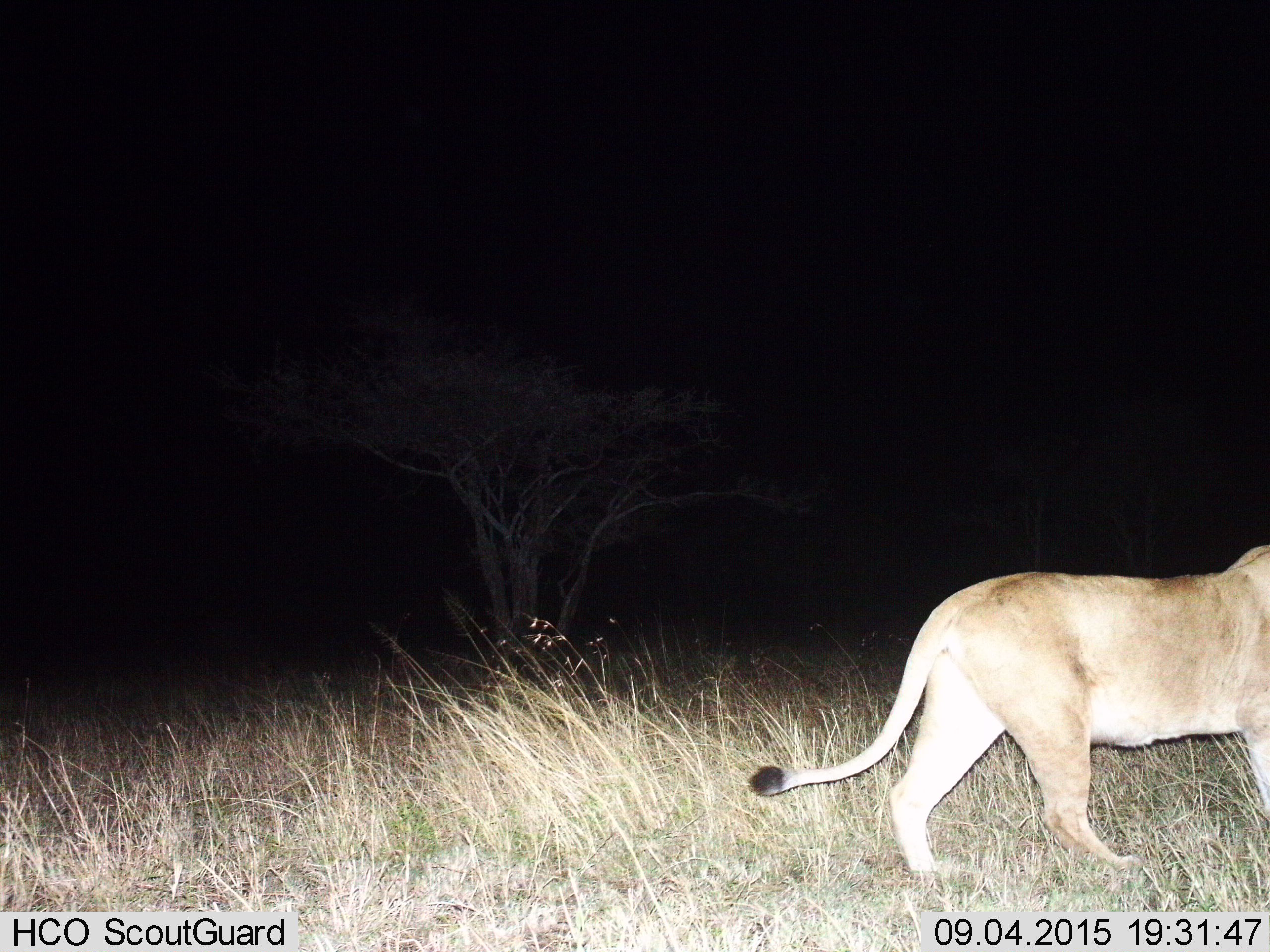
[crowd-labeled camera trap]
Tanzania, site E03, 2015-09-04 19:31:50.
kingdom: Animalia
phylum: Chordata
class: Mammalia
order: Carnivora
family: Felidae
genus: Panthera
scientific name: Panthera leo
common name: lion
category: lionfemale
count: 1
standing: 18%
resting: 0%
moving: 82%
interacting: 0%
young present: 0%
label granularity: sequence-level